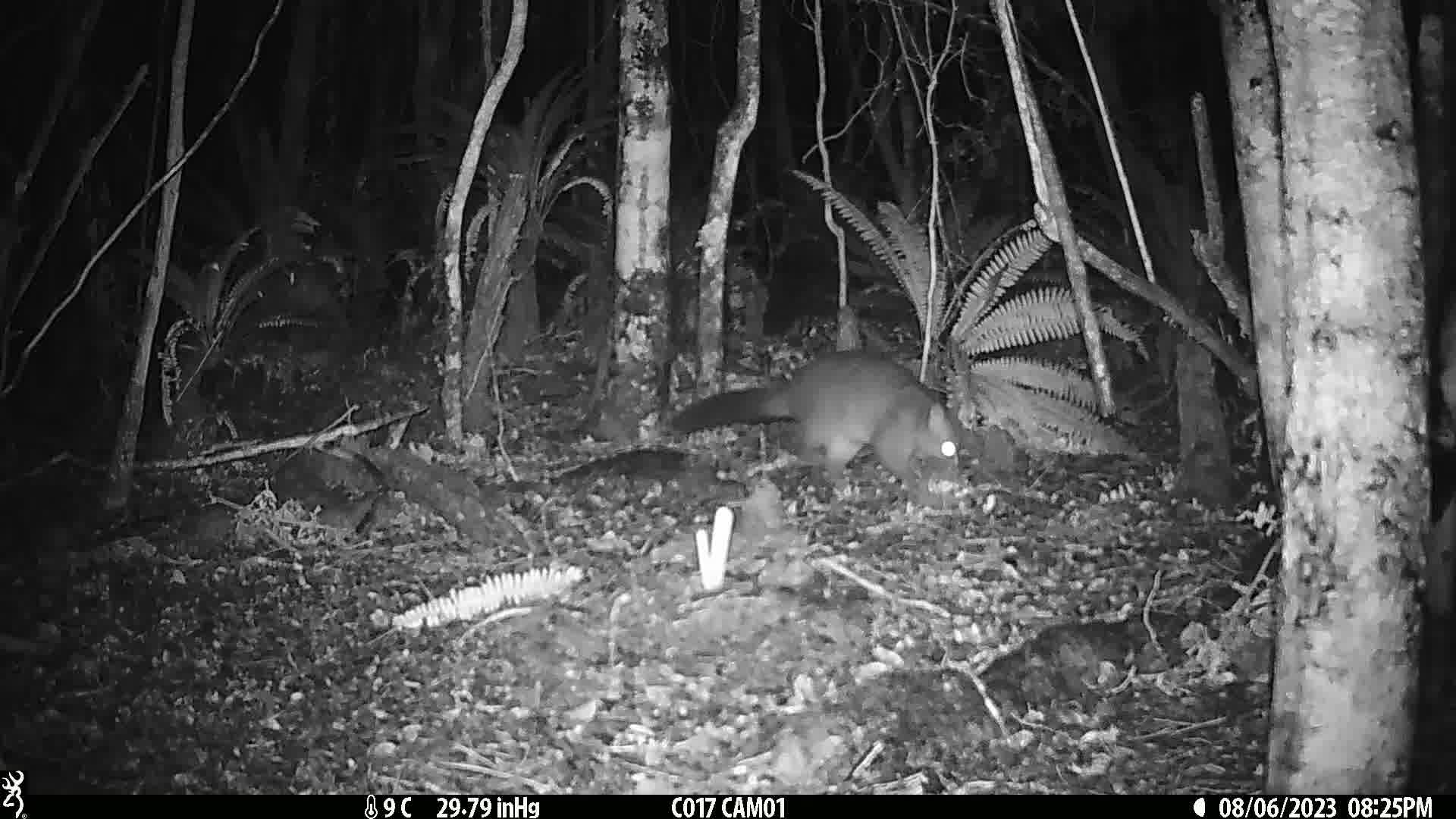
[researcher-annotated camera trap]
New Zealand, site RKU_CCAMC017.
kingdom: Animalia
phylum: Chordata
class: Mammalia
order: Diprotodontia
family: Phalangeridae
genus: Trichosurus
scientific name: Trichosurus vulpecula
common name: common brushtail possum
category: possum